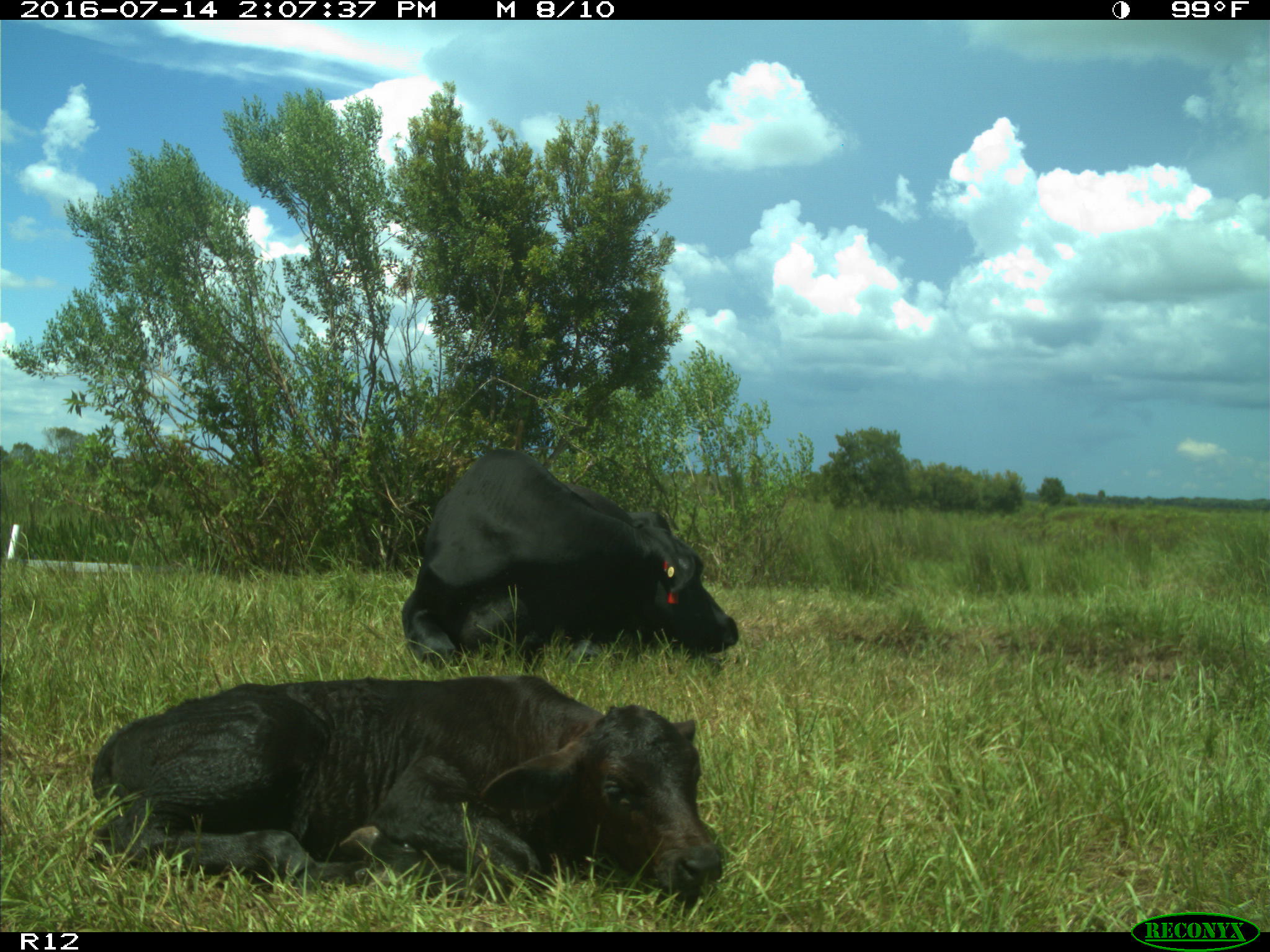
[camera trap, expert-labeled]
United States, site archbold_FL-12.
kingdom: Animalia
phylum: Chordata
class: Mammalia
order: Artiodactyla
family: Bovidae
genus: Bos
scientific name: Bos taurus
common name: domestic cow